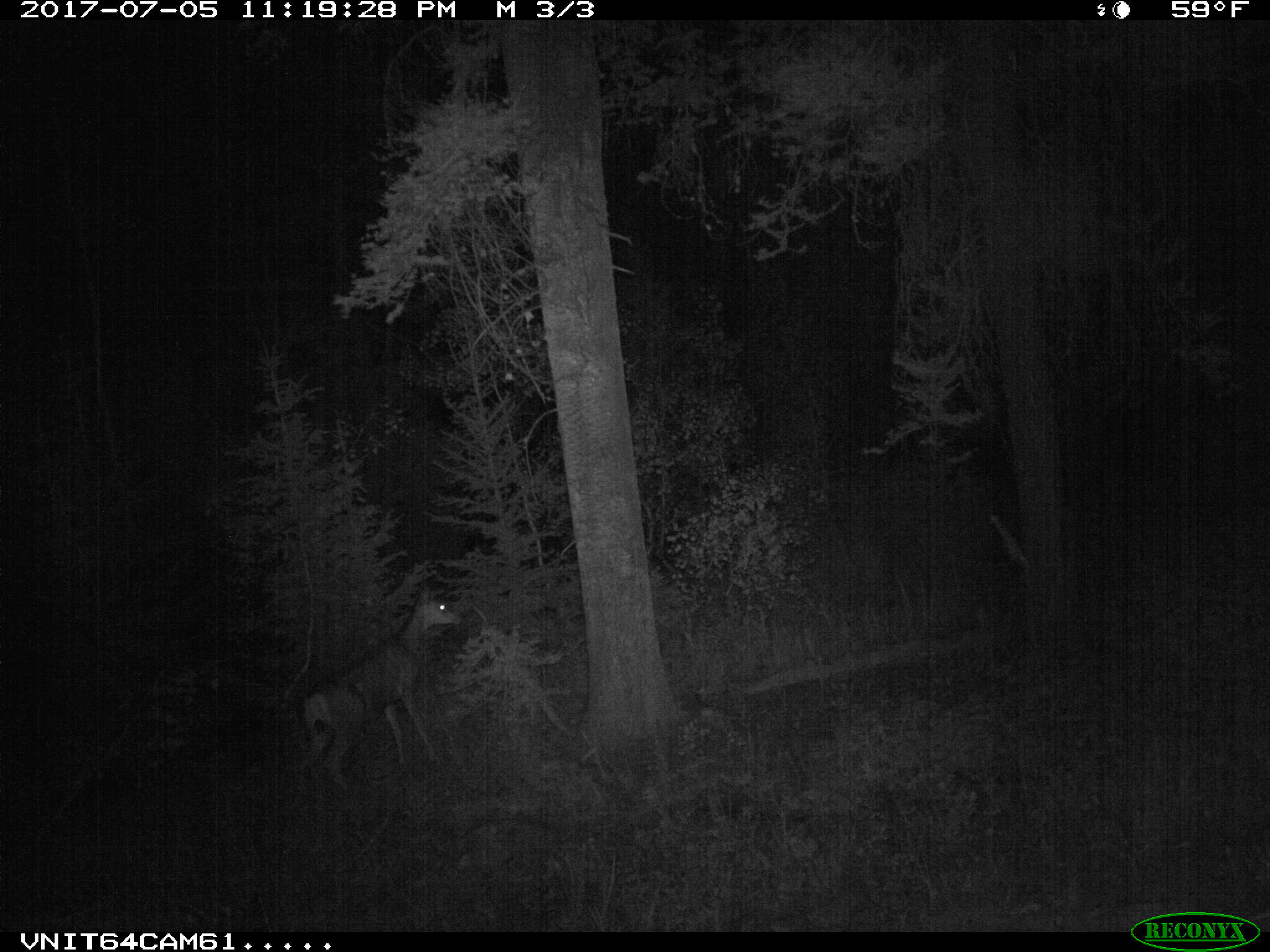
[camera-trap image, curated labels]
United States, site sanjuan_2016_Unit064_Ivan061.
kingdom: Animalia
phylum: Chordata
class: Mammalia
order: Artiodactyla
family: Cervidae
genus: Odocoileus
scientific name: Odocoileus hemionus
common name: mule deer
Odocoileus hemionus (mule deer).